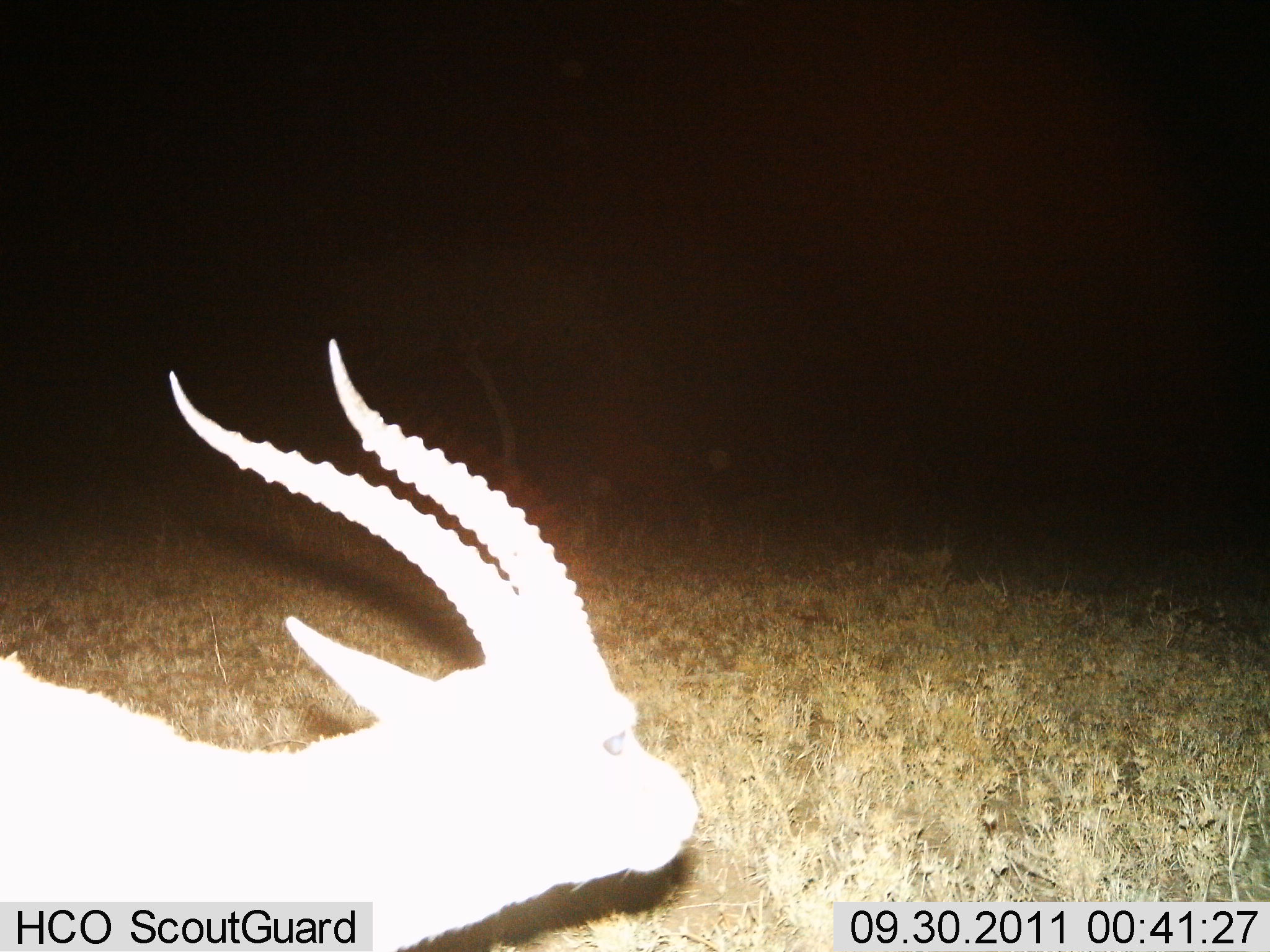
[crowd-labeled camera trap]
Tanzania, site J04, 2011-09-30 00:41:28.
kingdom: Animalia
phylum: Chordata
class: Mammalia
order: Artiodactyla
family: Bovidae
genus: Eudorcas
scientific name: Eudorcas thomsonii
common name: thomson's gazelle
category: gazellethomsons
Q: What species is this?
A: Gazellethomsons (thomson's gazelle) (Eudorcas thomsonii).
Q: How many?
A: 1.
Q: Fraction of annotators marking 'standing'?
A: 100%.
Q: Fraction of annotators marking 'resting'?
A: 0%.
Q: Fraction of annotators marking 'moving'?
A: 0%.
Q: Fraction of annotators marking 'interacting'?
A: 0%.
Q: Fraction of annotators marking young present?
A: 0%.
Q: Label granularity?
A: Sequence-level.